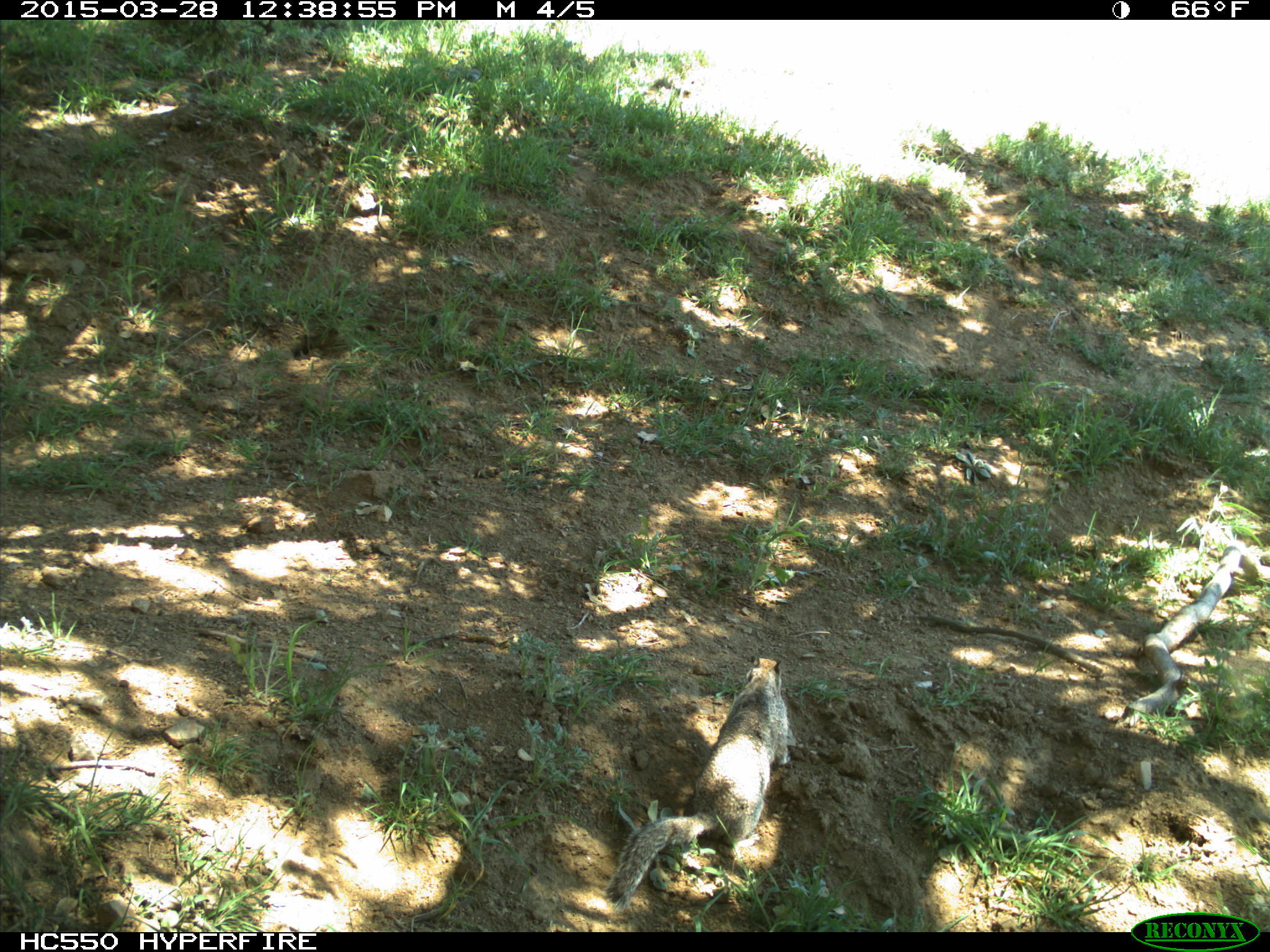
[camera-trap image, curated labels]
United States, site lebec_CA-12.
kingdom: Animalia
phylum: Chordata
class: Mammalia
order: Rodentia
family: Sciuridae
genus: Otospermophilus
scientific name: Otospermophilus beecheyi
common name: california ground squirrel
Otospermophilus beecheyi (california ground squirrel).